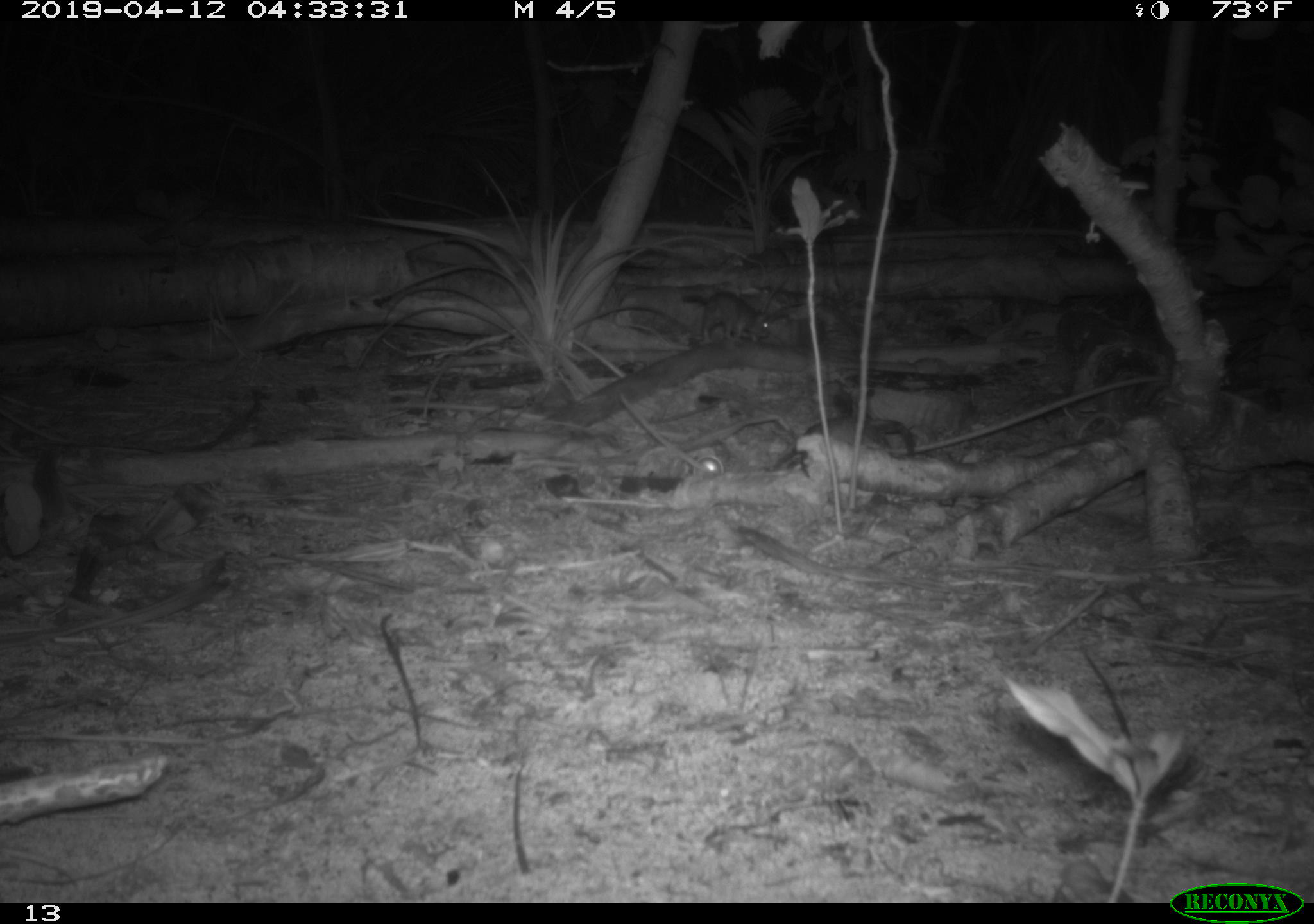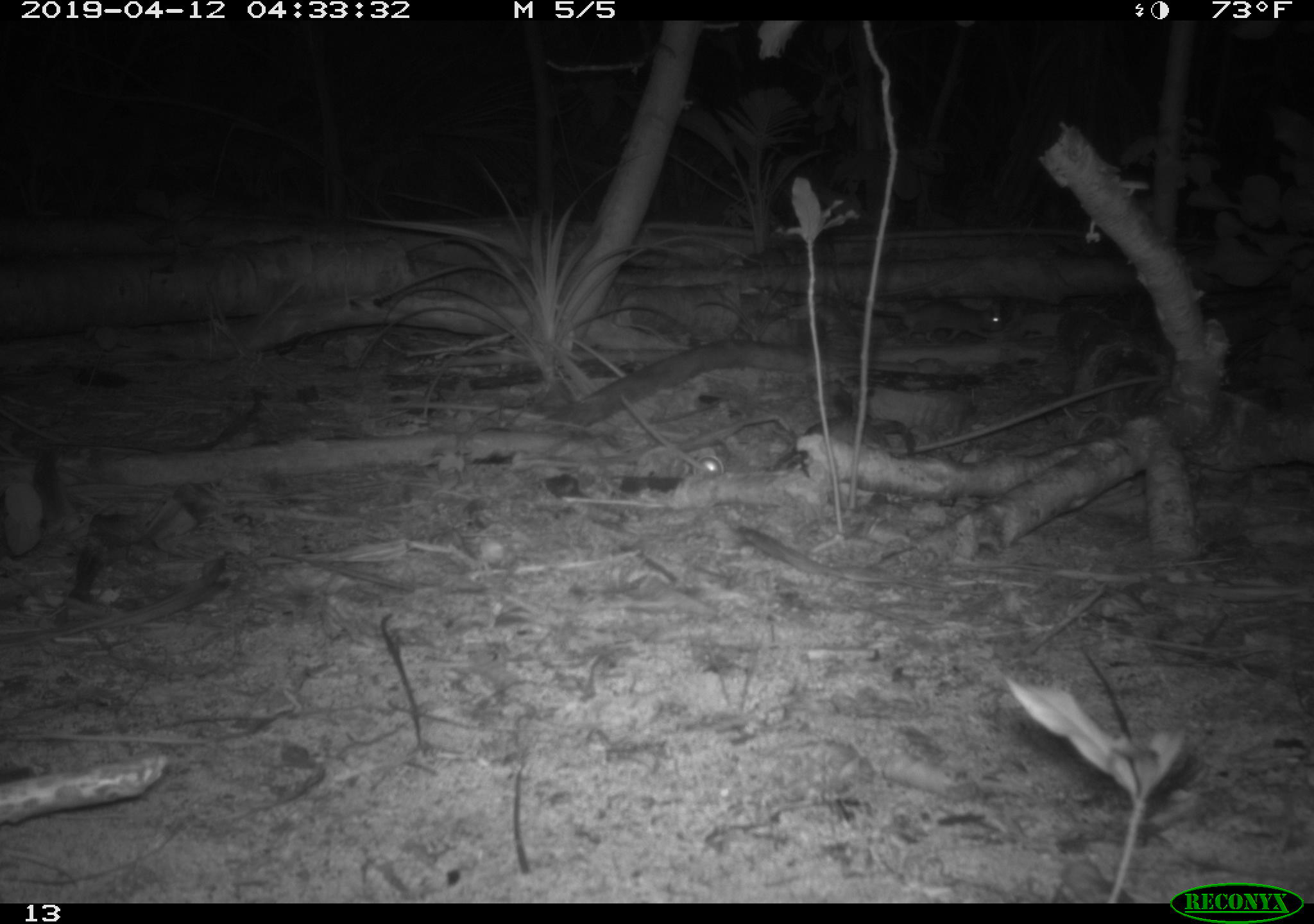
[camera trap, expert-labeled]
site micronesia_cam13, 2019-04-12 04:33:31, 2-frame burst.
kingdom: Animalia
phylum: Chordata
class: Mammalia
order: Rodentia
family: Muridae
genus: Rattus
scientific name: Rattus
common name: rat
Rat (Rattus).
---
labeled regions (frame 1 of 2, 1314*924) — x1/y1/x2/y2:
rat: 681/285/773/348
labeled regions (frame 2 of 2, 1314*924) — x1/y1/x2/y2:
rat: 889/295/1007/341